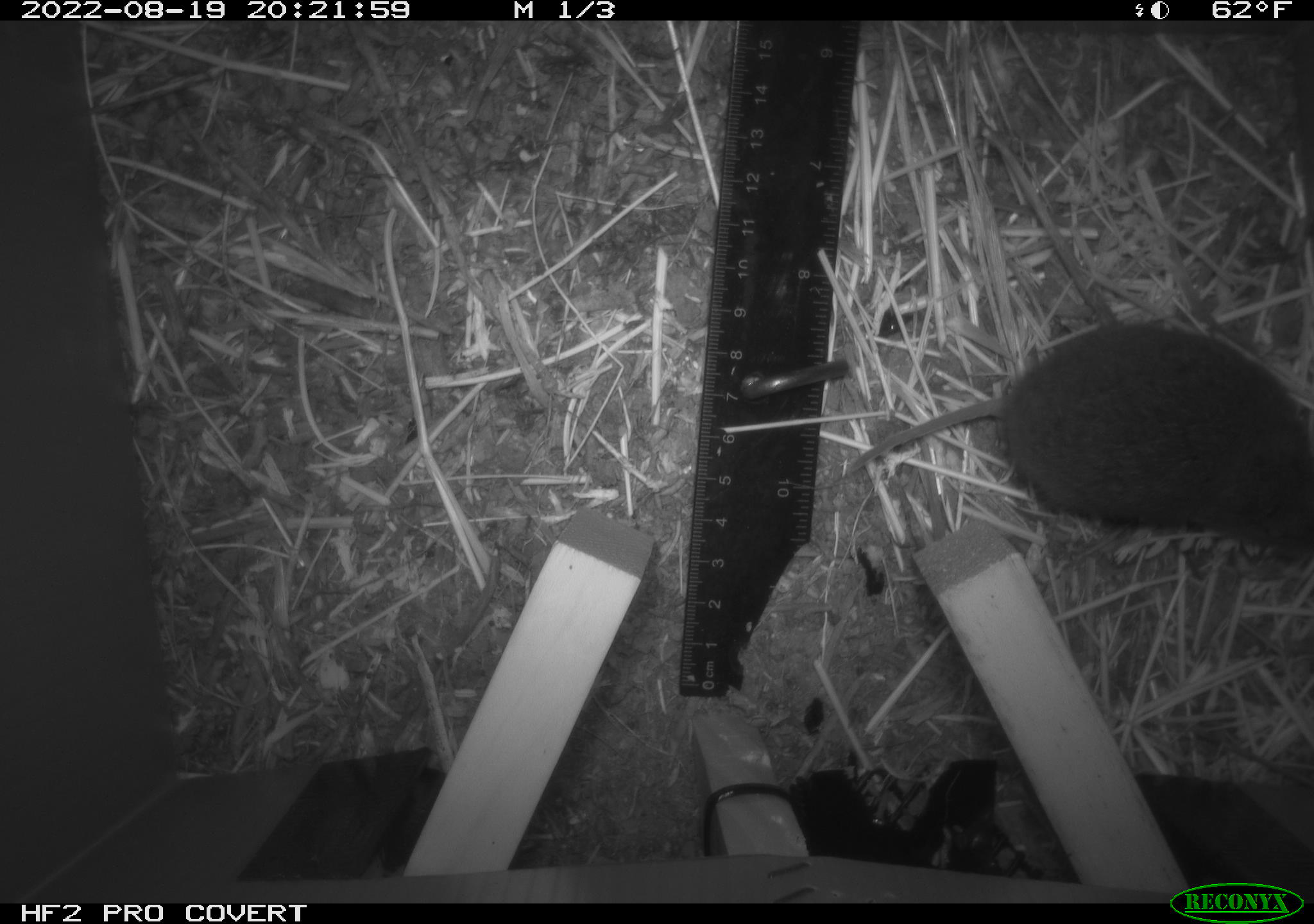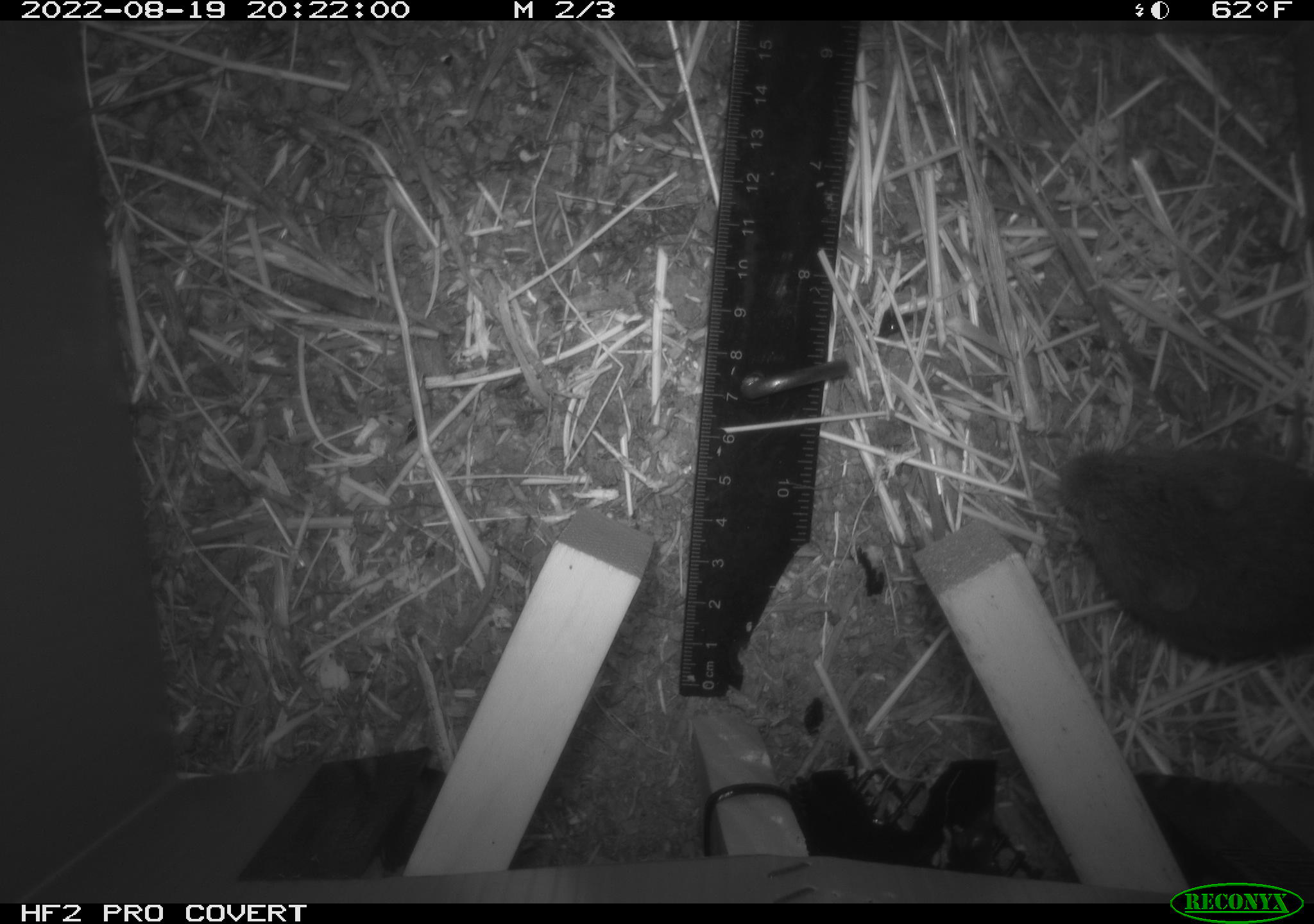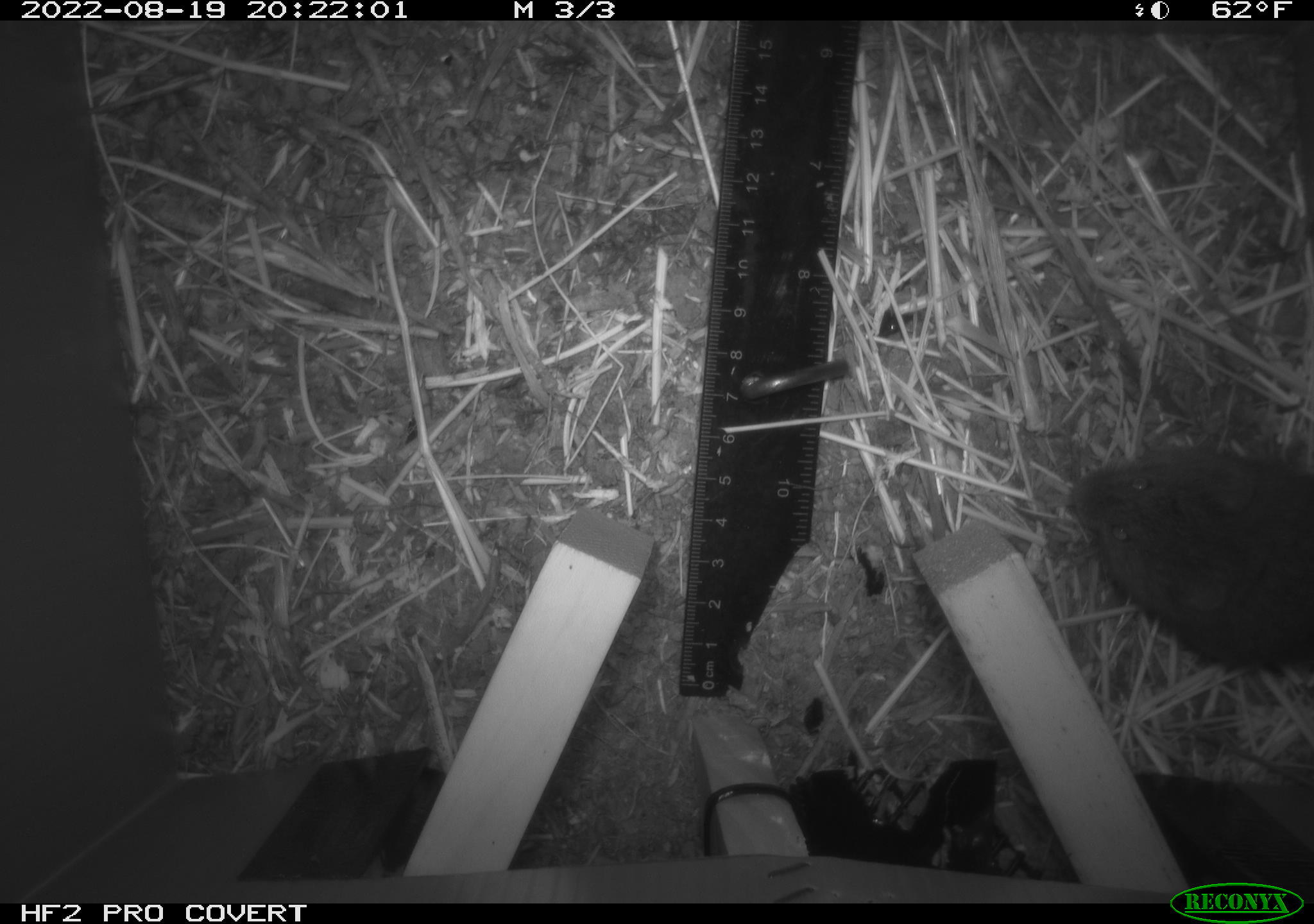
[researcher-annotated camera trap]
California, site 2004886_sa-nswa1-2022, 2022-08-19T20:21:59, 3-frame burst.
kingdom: Animalia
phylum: Chordata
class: Mammalia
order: Rodentia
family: Cricetidae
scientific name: Cricetidae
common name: hamsters, voles, lemmings, and allies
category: cricetidae family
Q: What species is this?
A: Cricetidae family (hamsters, voles, lemmings, and allies) (Cricetidae).